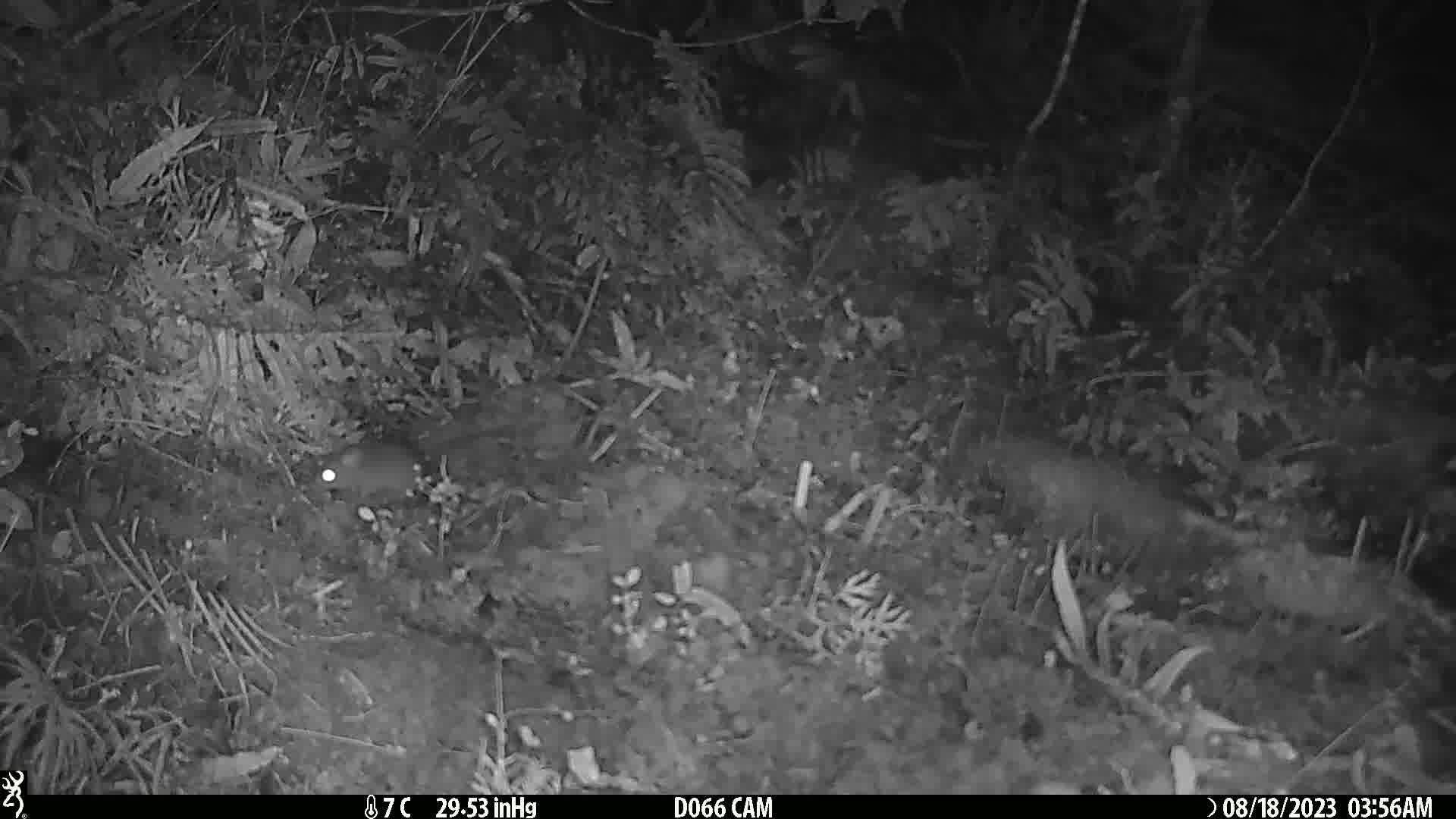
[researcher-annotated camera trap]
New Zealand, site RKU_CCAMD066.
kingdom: Animalia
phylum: Chordata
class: Mammalia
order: Rodentia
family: Muridae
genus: Rattus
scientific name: Rattus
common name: rat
Rat (Rattus).